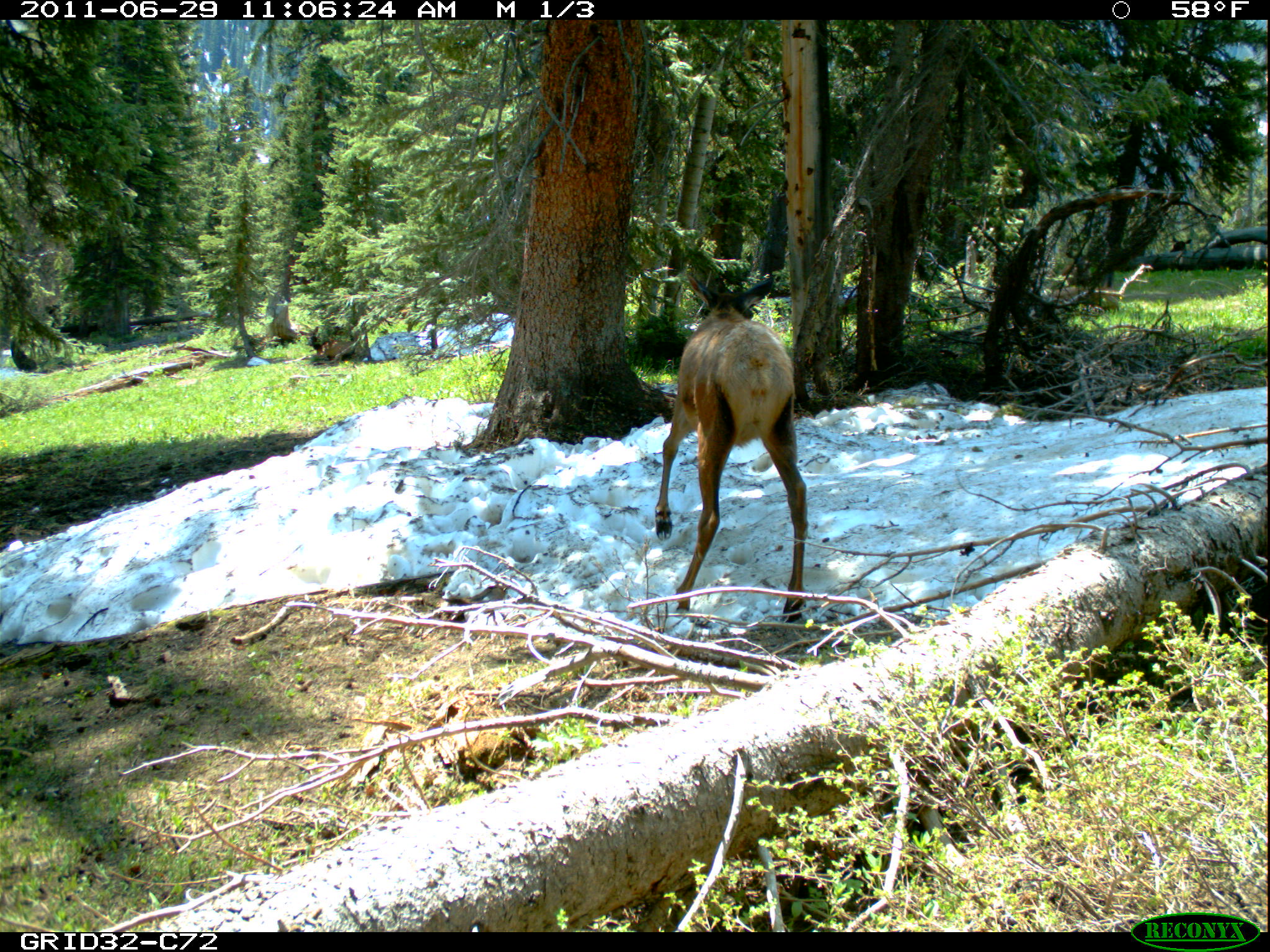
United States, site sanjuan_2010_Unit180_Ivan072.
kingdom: Animalia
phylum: Chordata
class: Mammalia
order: Artiodactyla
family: Cervidae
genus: Cervus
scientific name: Cervus elaphus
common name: red deer